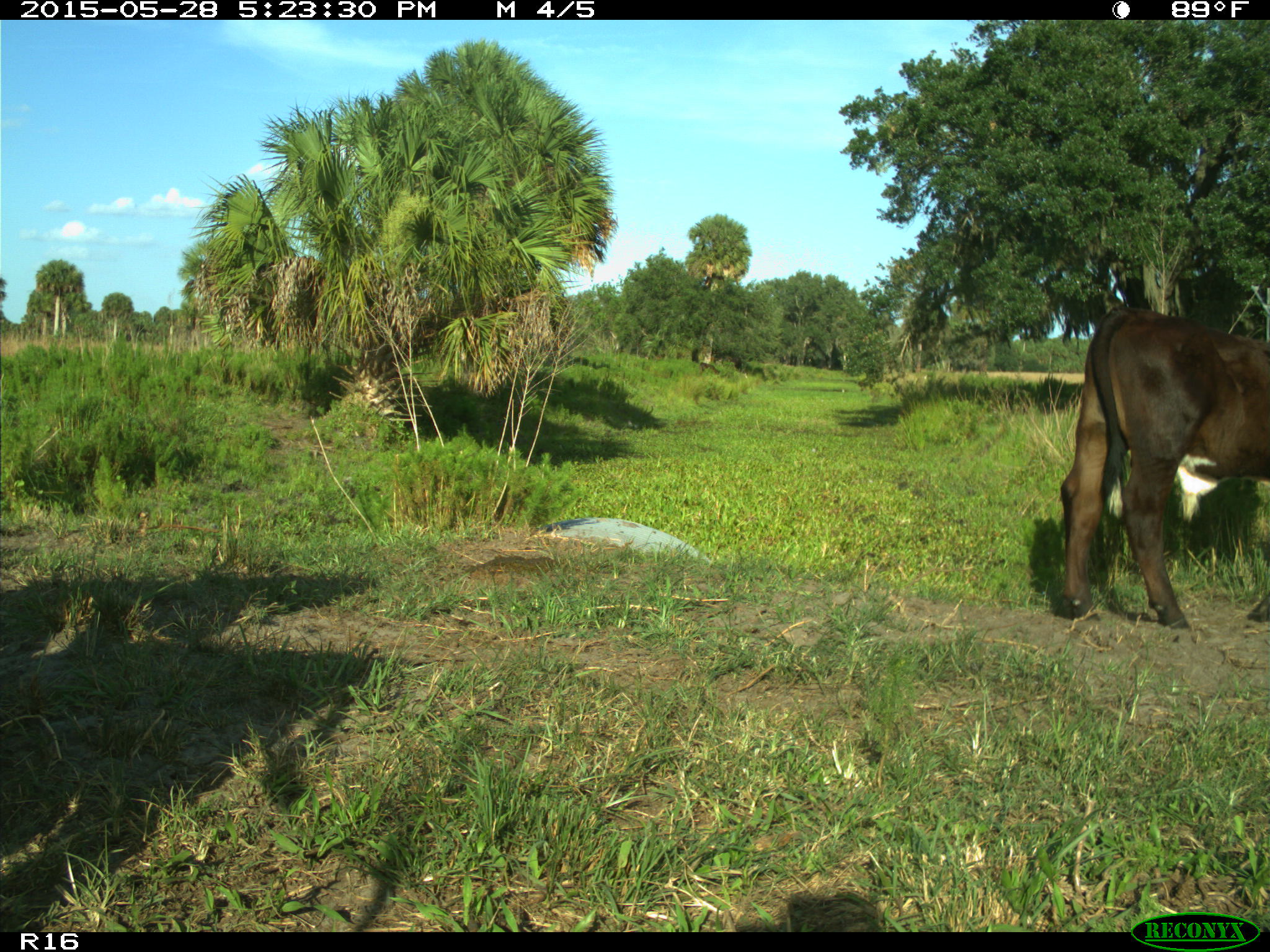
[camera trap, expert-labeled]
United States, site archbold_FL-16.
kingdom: Animalia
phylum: Chordata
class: Mammalia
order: Artiodactyla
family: Bovidae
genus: Bos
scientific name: Bos taurus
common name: domestic cow